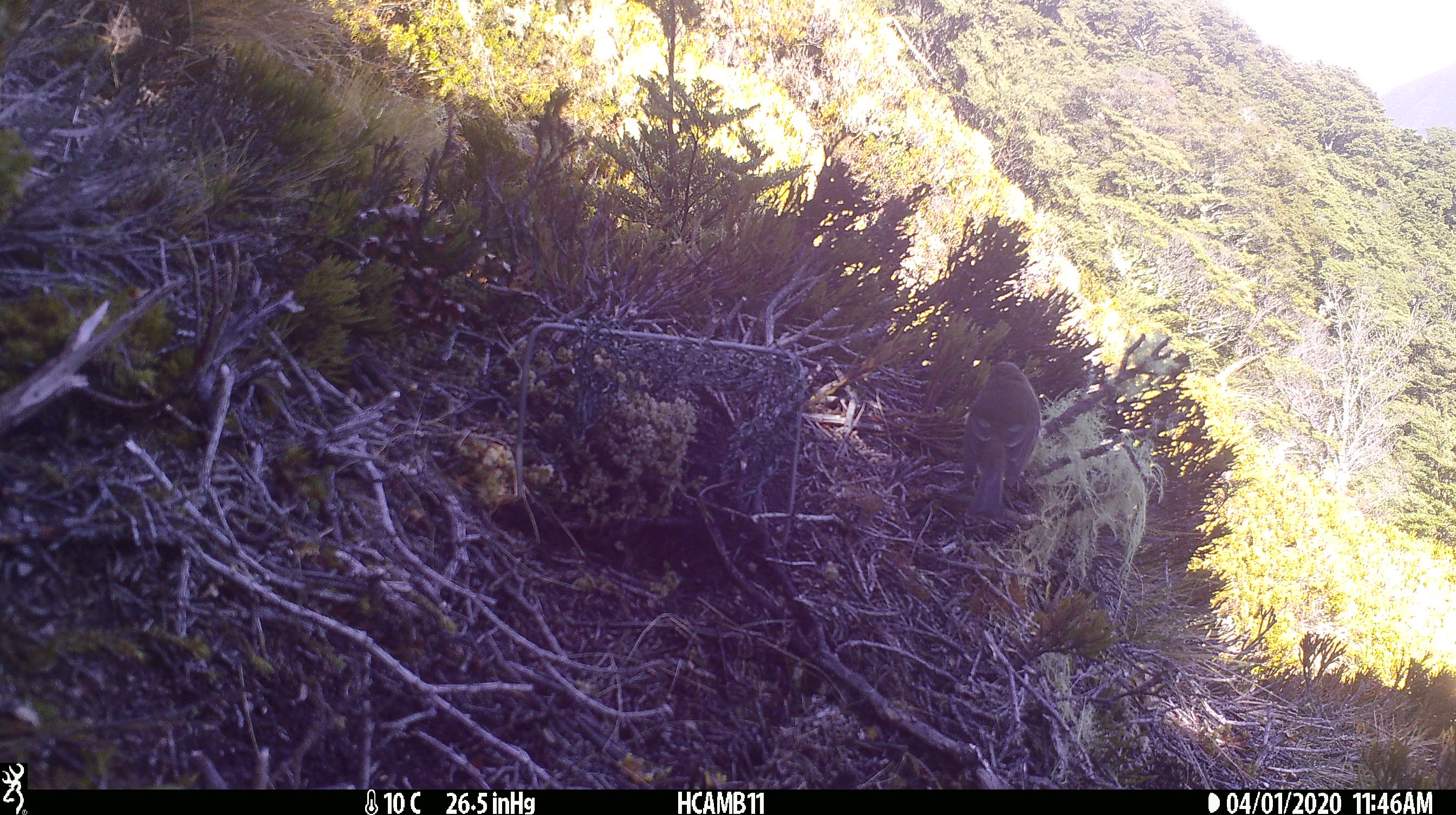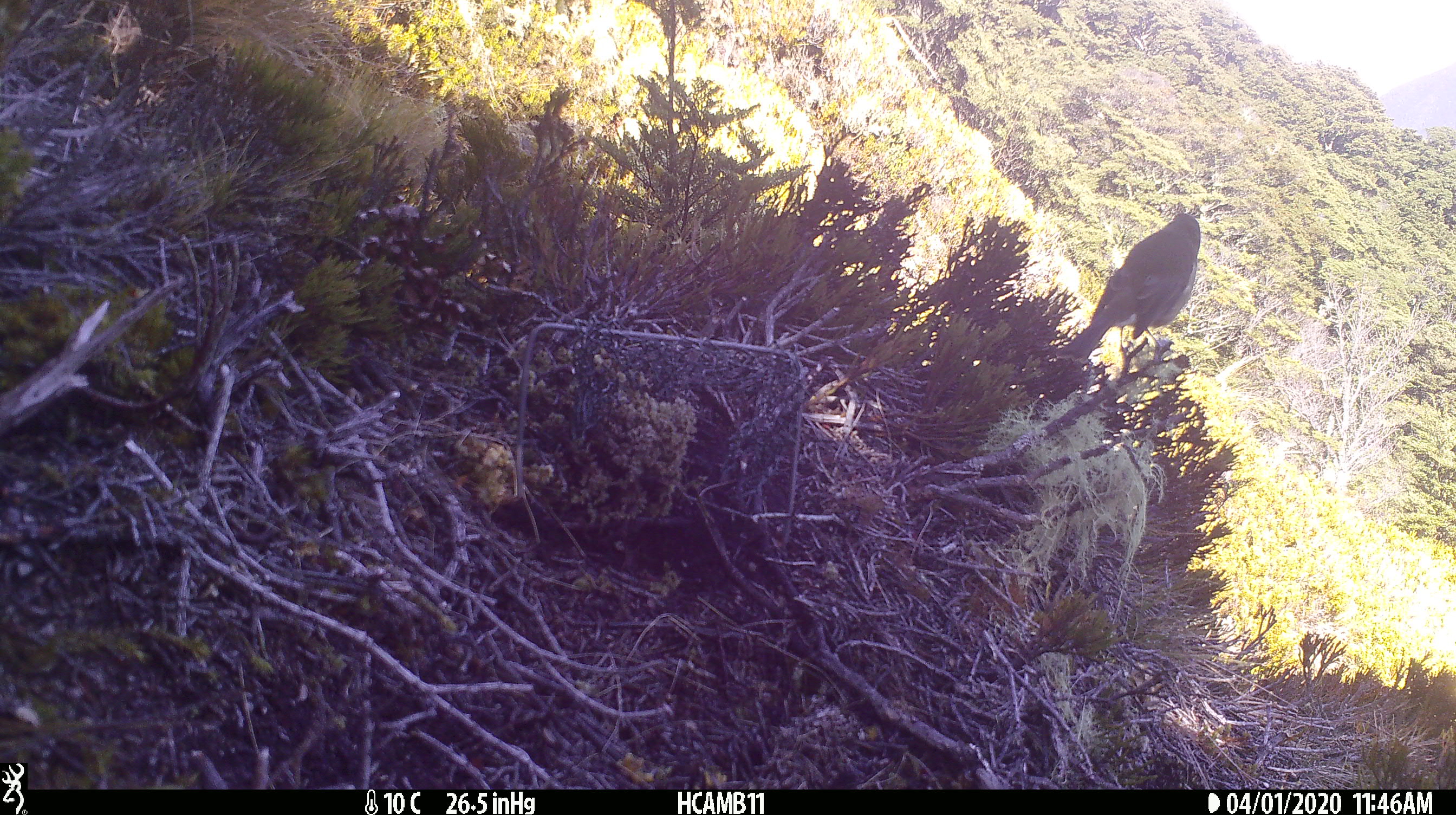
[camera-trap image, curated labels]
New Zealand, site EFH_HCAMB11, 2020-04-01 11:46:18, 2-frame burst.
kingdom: Animalia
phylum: Chordata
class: Aves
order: Passeriformes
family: Petroicidae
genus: Petroica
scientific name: Petroica australis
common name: new zealand robin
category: robin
Robin (new zealand robin) (Petroica australis).